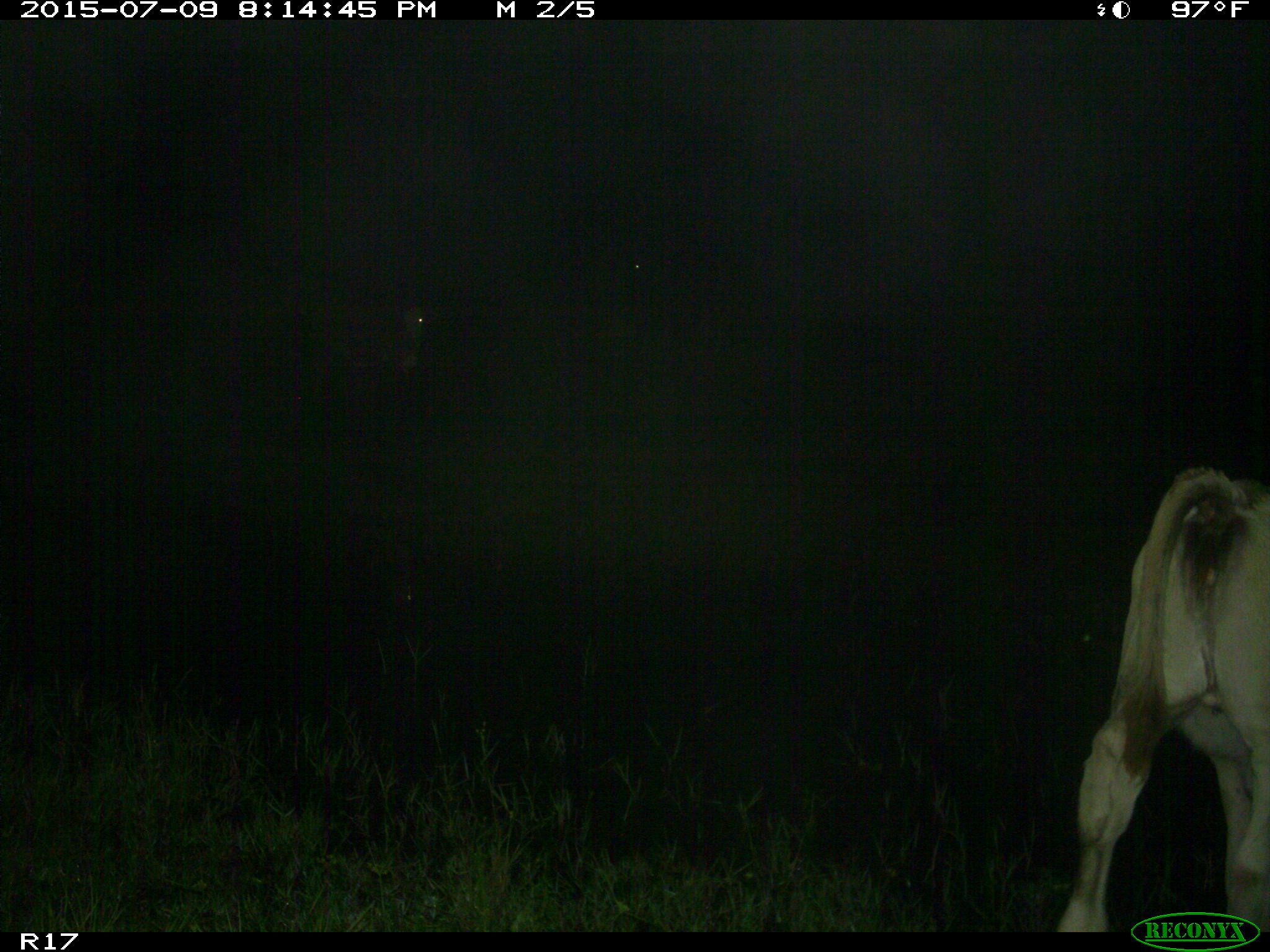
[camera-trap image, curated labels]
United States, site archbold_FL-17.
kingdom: Animalia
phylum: Chordata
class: Mammalia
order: Artiodactyla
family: Bovidae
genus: Bos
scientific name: Bos taurus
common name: domestic cow